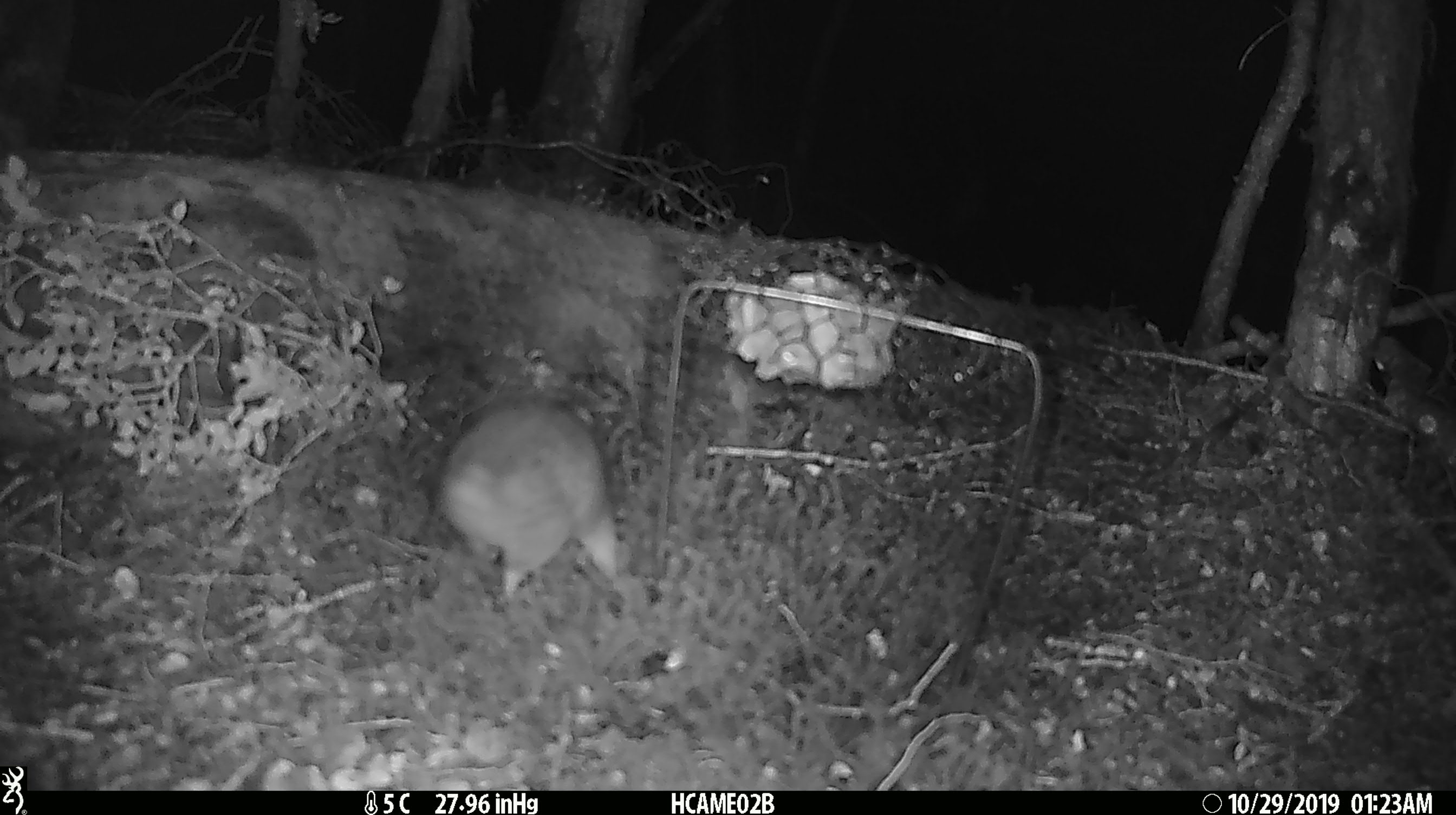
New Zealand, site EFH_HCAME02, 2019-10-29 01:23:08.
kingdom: Animalia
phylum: Chordata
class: Mammalia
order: Rodentia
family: Muridae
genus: Rattus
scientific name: Rattus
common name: rat